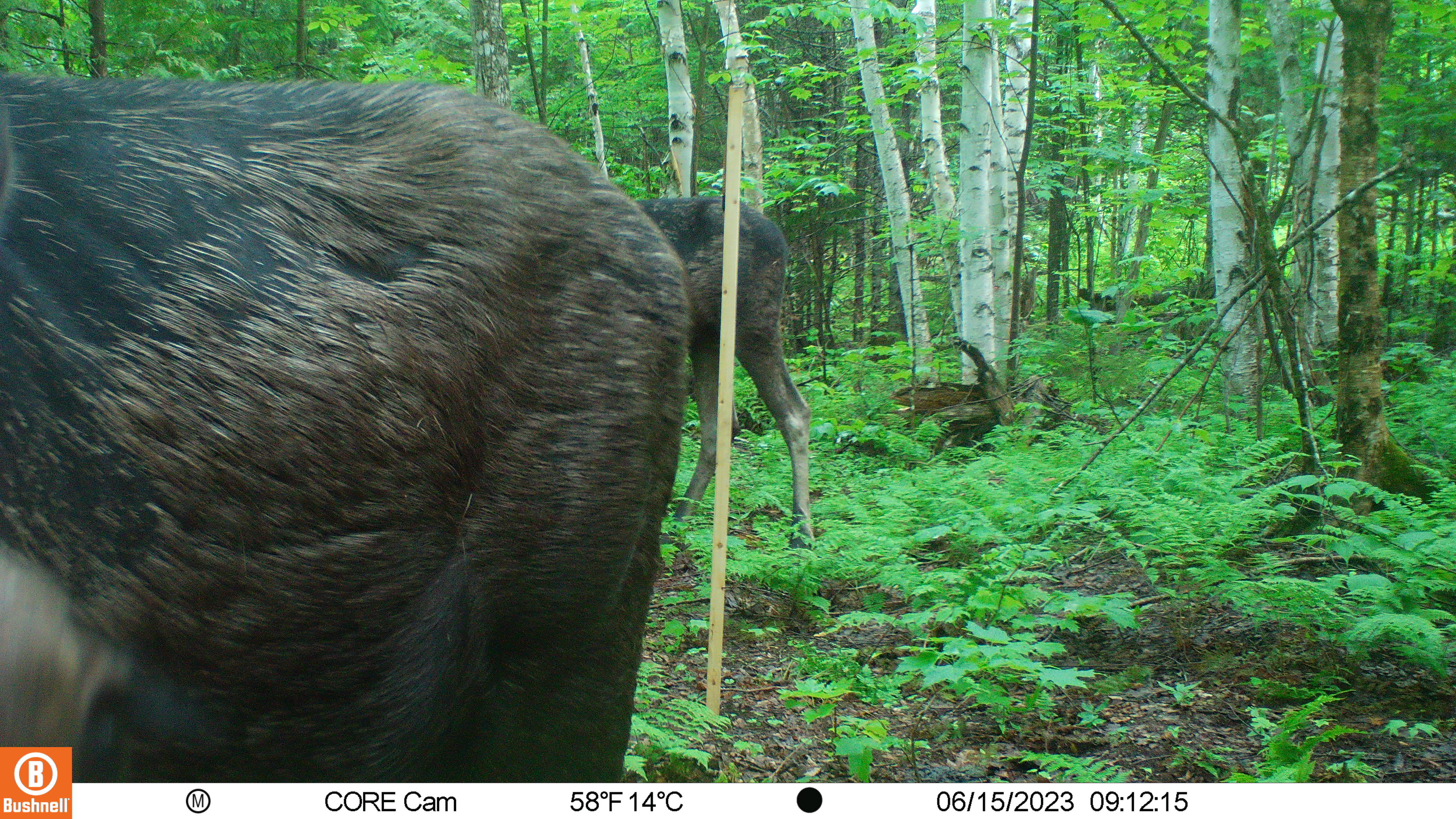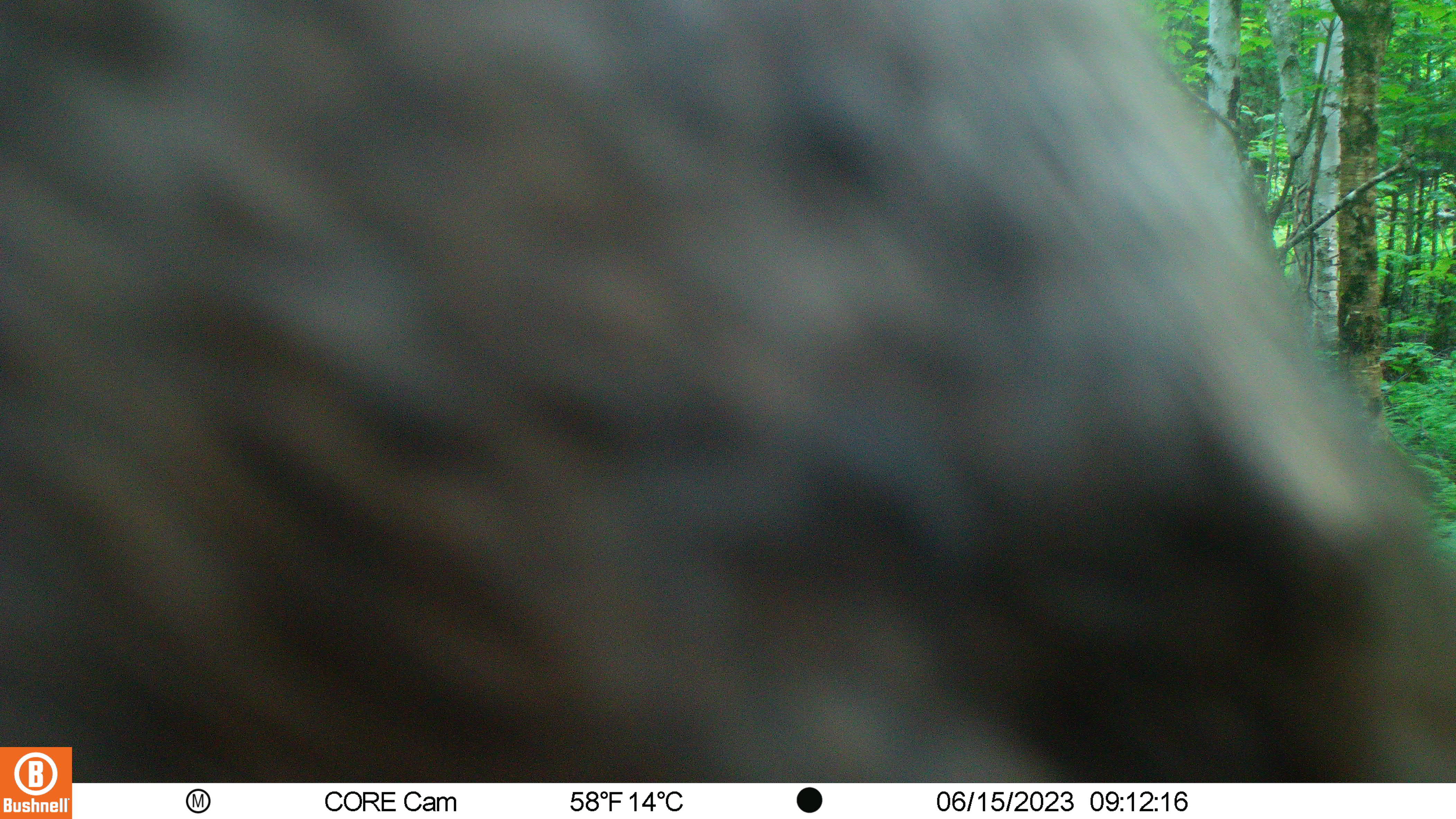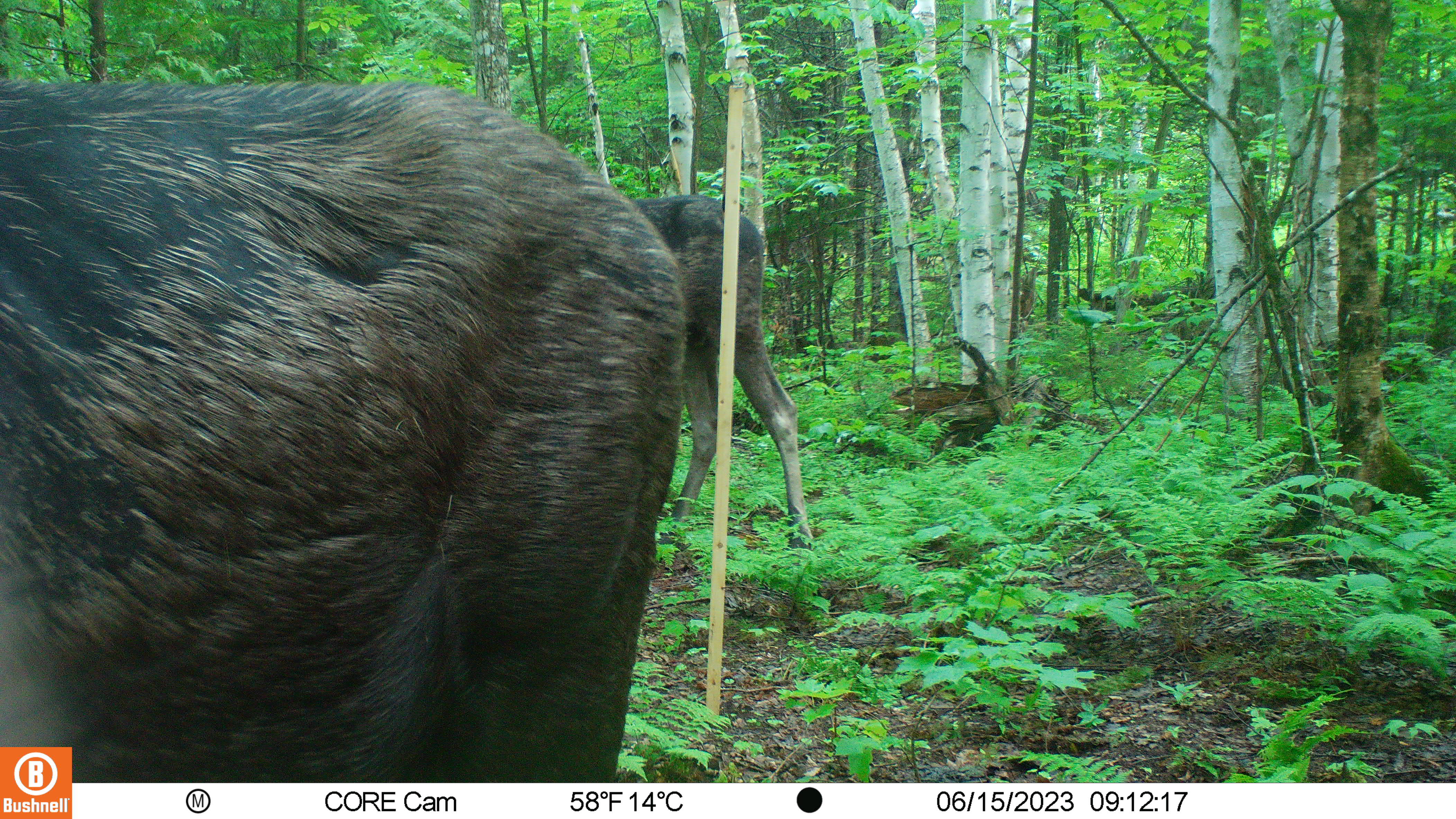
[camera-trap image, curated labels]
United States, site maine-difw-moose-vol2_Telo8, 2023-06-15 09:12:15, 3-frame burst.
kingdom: Animalia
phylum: Chordata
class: Mammalia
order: Artiodactyla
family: Cervidae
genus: Alces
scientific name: Alces alces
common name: moose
Moose (Alces alces).